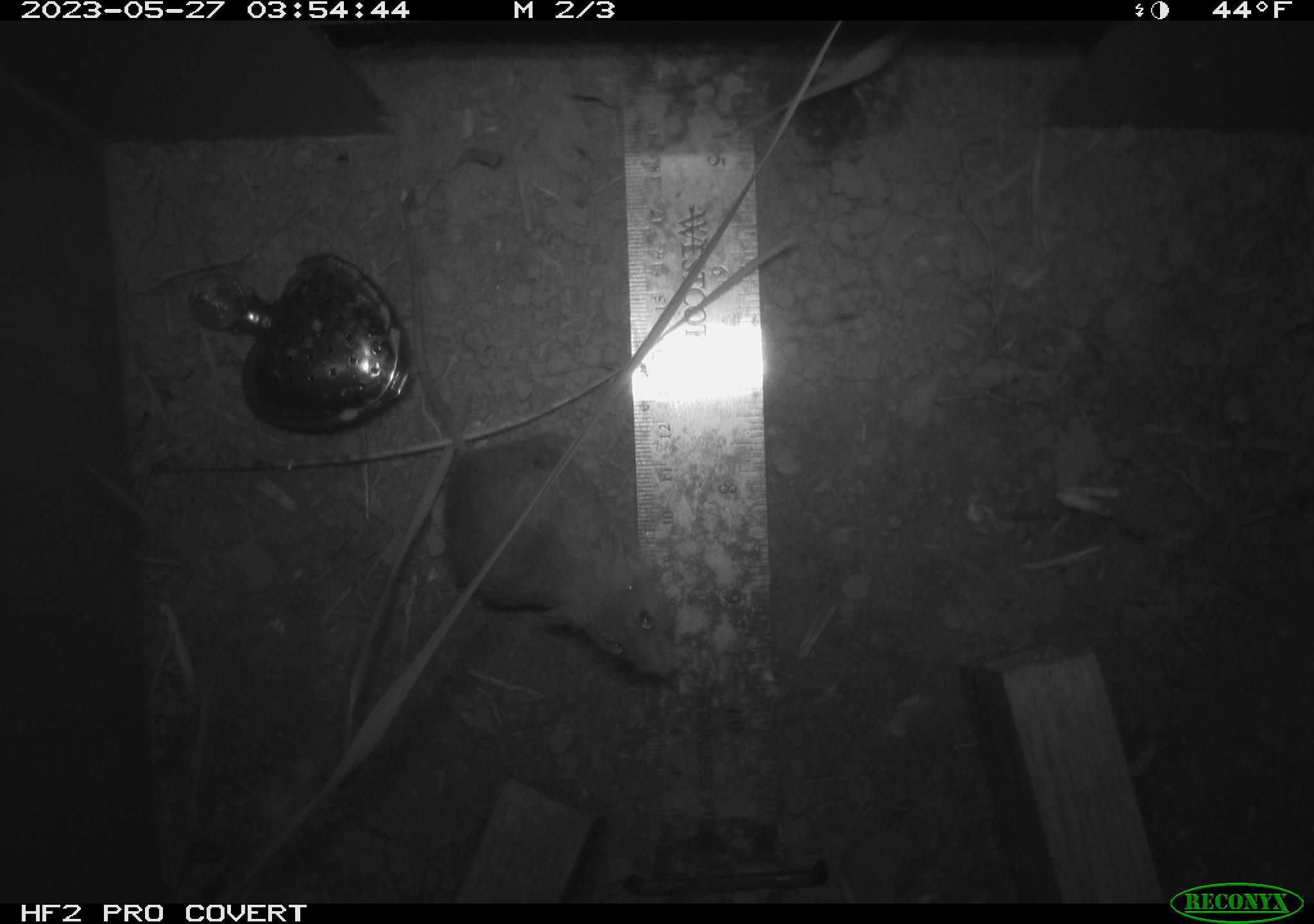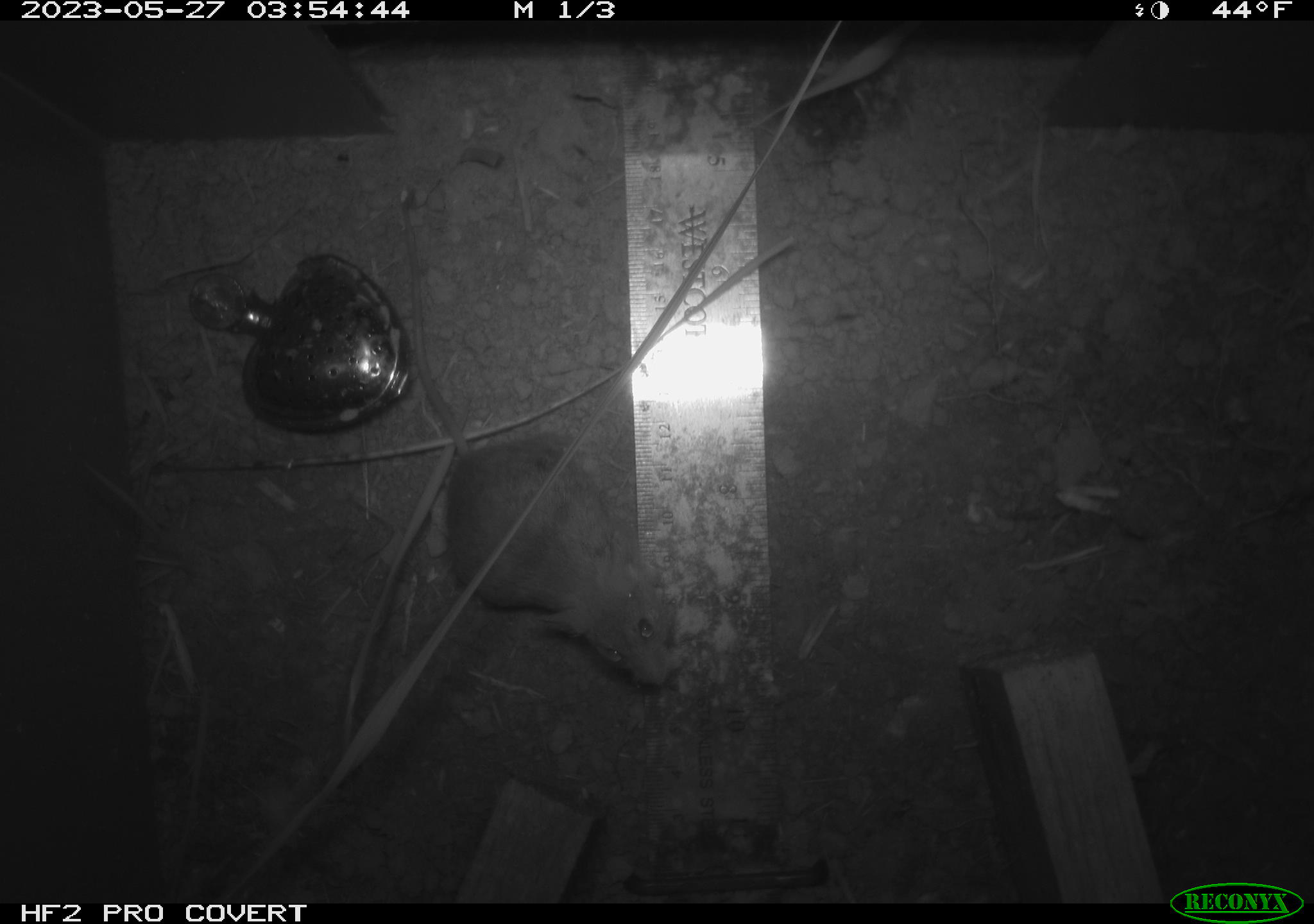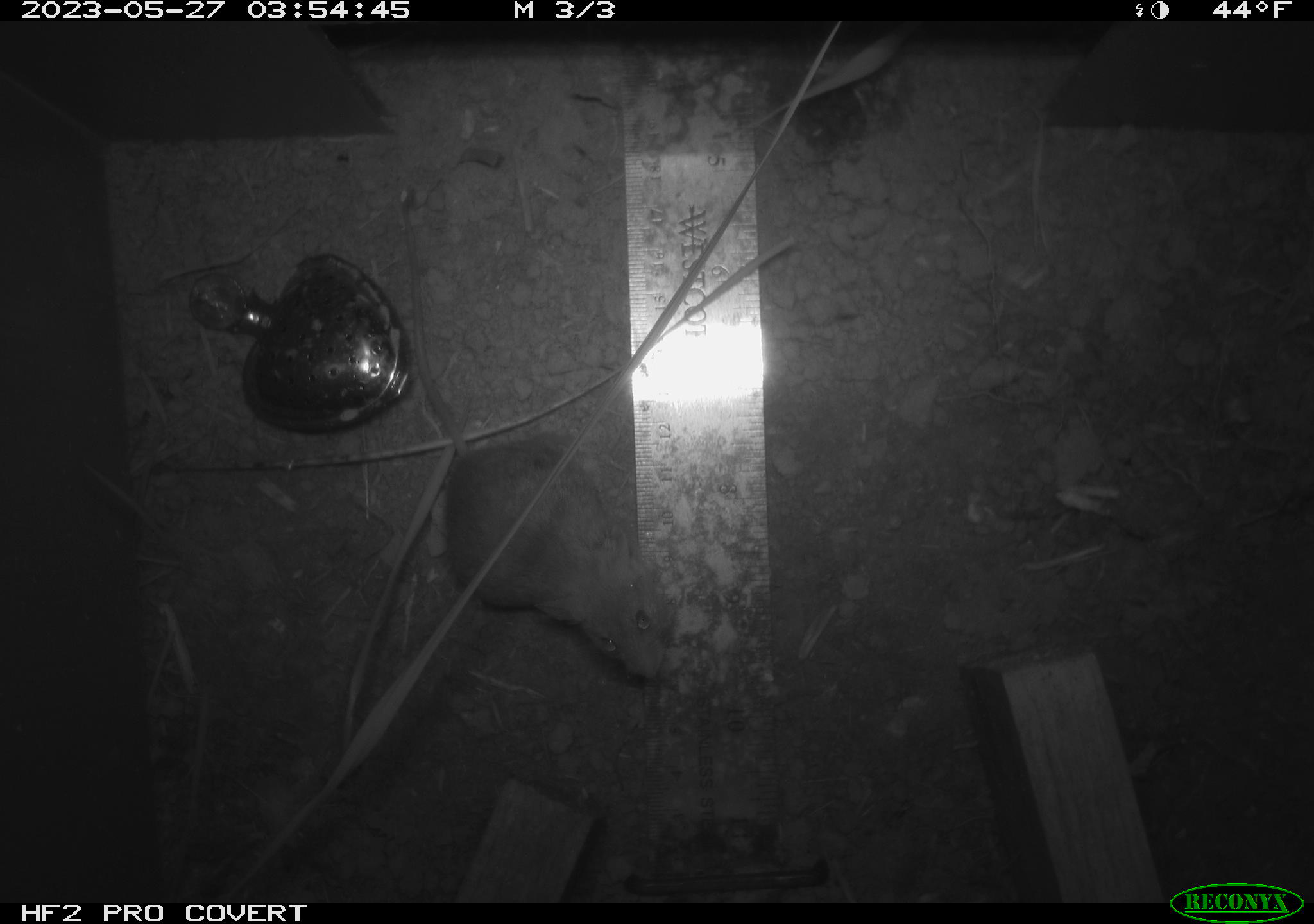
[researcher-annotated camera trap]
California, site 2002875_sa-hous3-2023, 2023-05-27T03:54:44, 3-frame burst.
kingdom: Animalia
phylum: Chordata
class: Mammalia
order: Rodentia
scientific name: Rodentia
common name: mouse species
Mouse species (Rodentia).